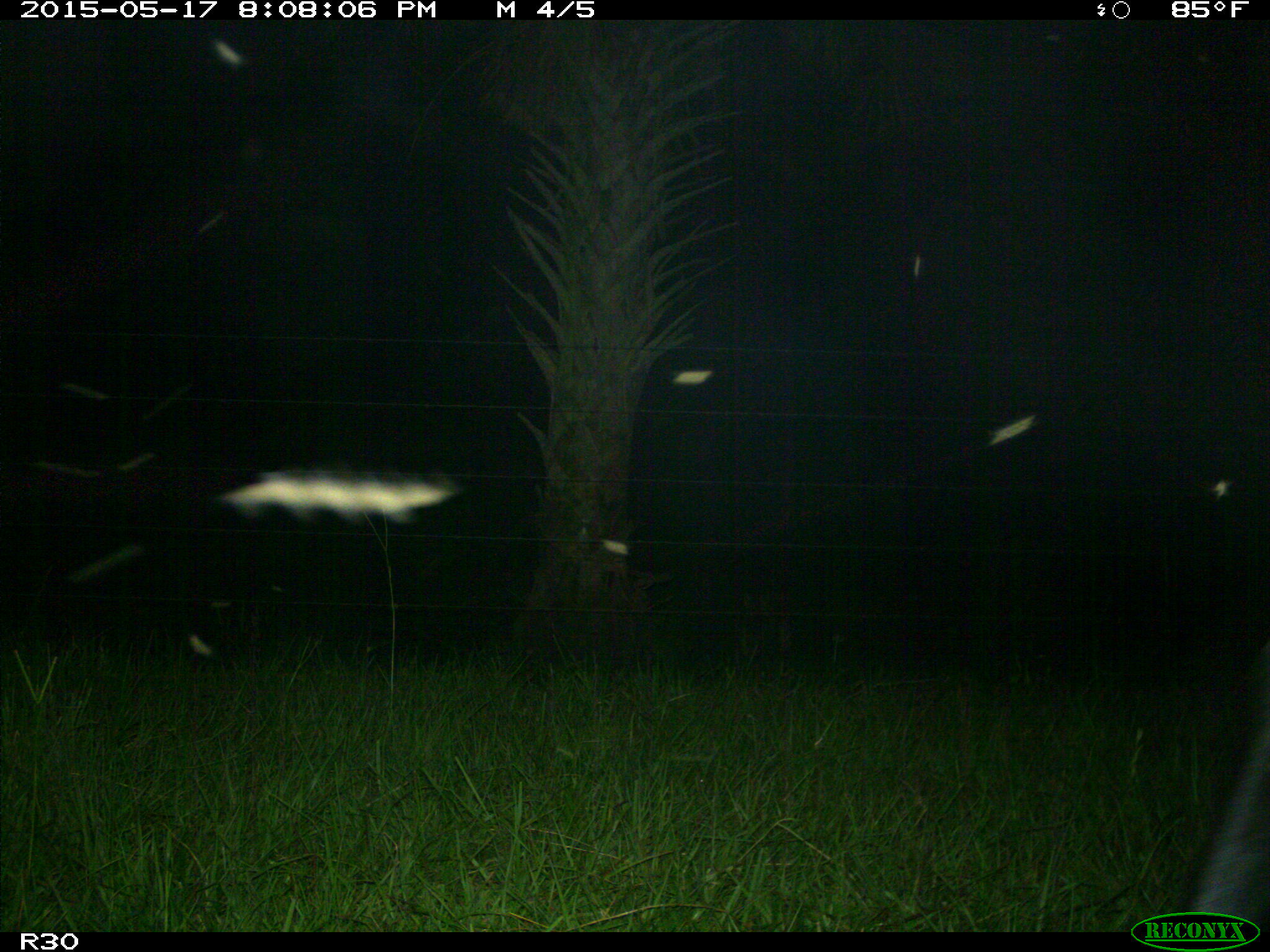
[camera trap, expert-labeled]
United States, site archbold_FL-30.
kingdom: Animalia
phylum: Chordata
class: Mammalia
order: Artiodactyla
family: Bovidae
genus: Bos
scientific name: Bos taurus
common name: domestic cow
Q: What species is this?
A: Bos taurus (domestic cow).